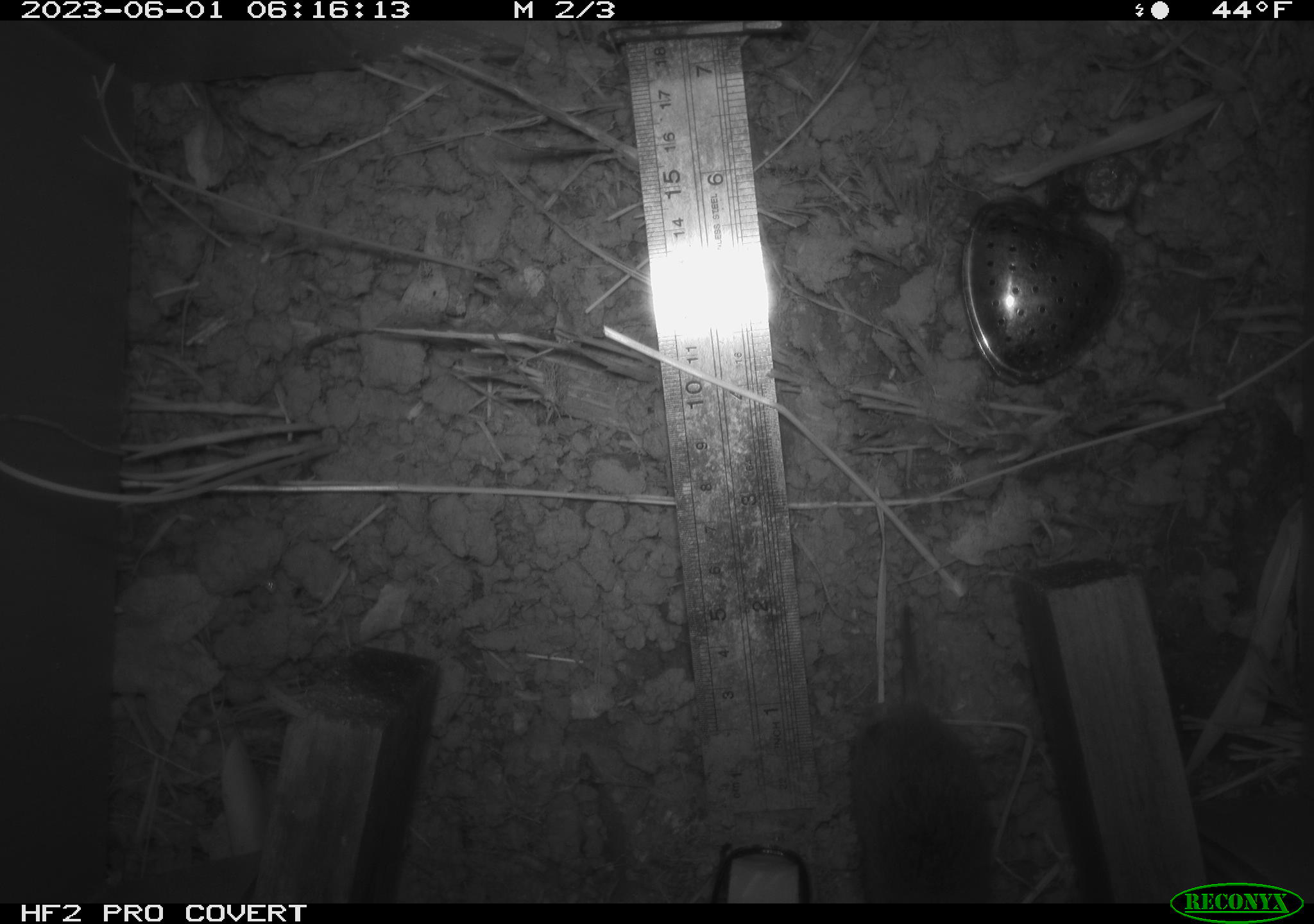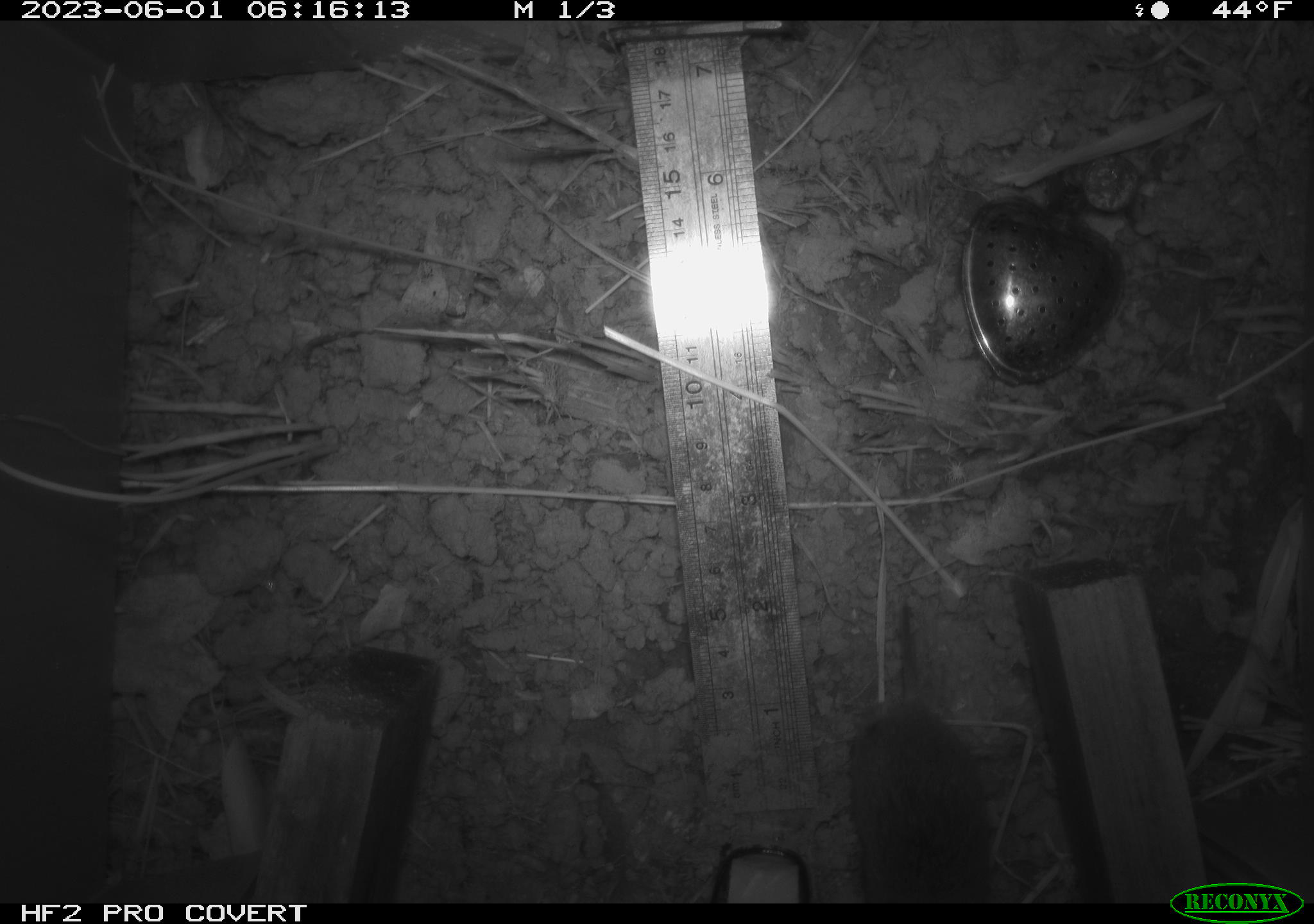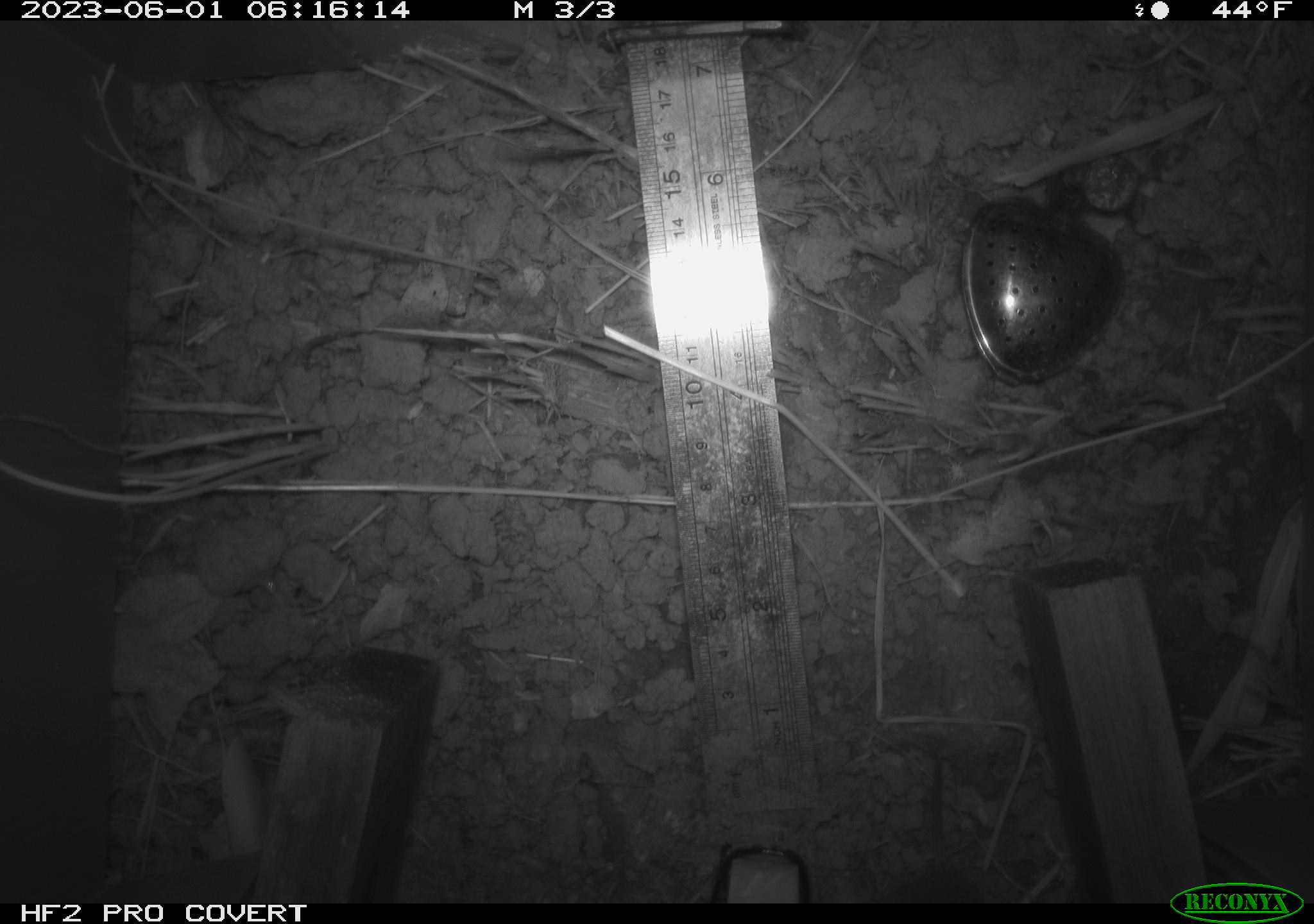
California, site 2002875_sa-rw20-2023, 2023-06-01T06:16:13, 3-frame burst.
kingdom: Animalia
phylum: Chordata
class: Mammalia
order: Rodentia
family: Cricetidae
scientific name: Arvicolinae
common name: voles, lemmings, and muskrats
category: arvicolinae subfamily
Arvicolinae subfamily (voles, lemmings, and muskrats) (Arvicolinae).